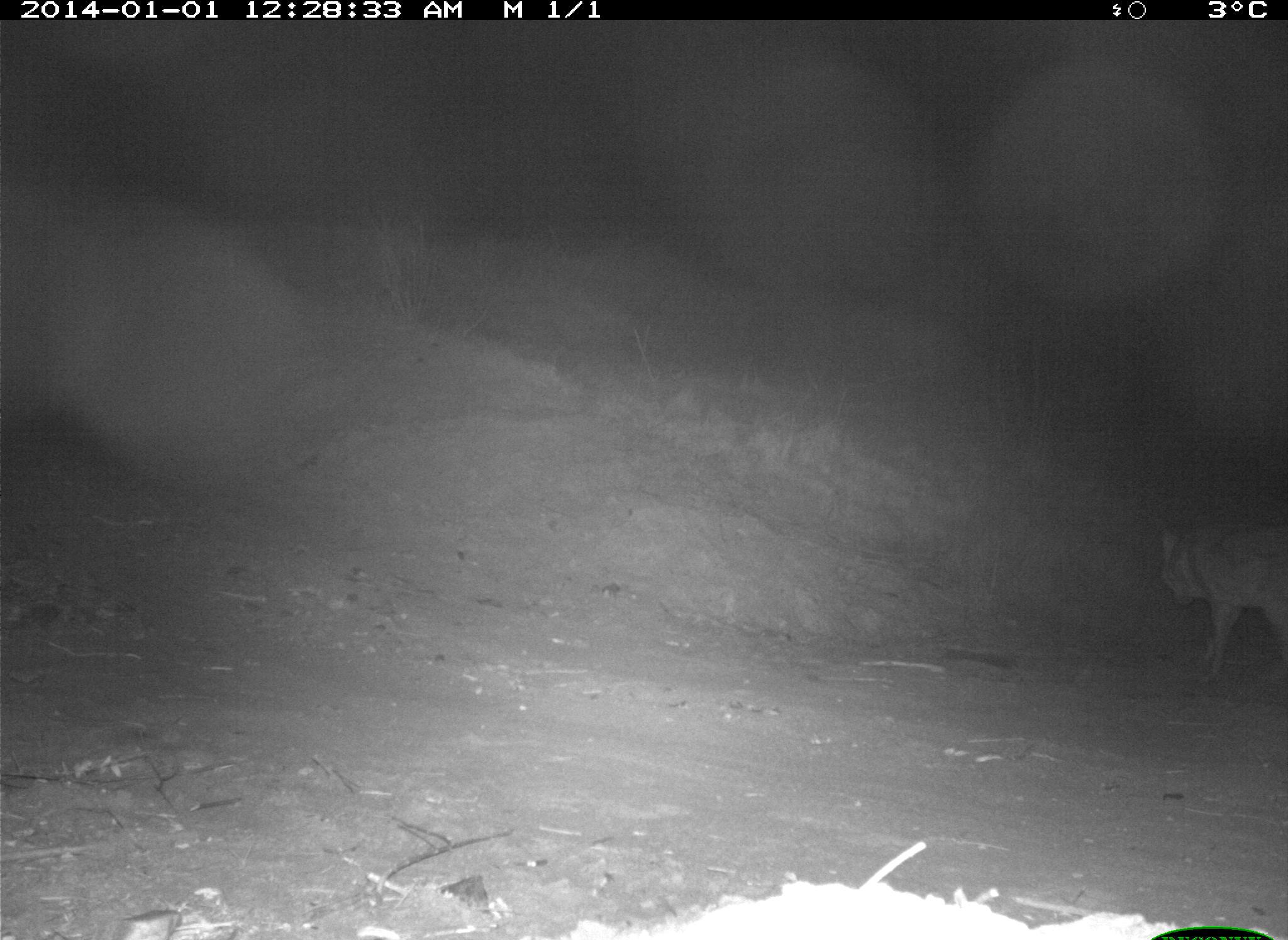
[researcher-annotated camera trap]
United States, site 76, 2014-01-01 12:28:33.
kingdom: Animalia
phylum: Chordata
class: Mammalia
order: Carnivora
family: Canidae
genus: Canis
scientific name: Canis latrans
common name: coyote